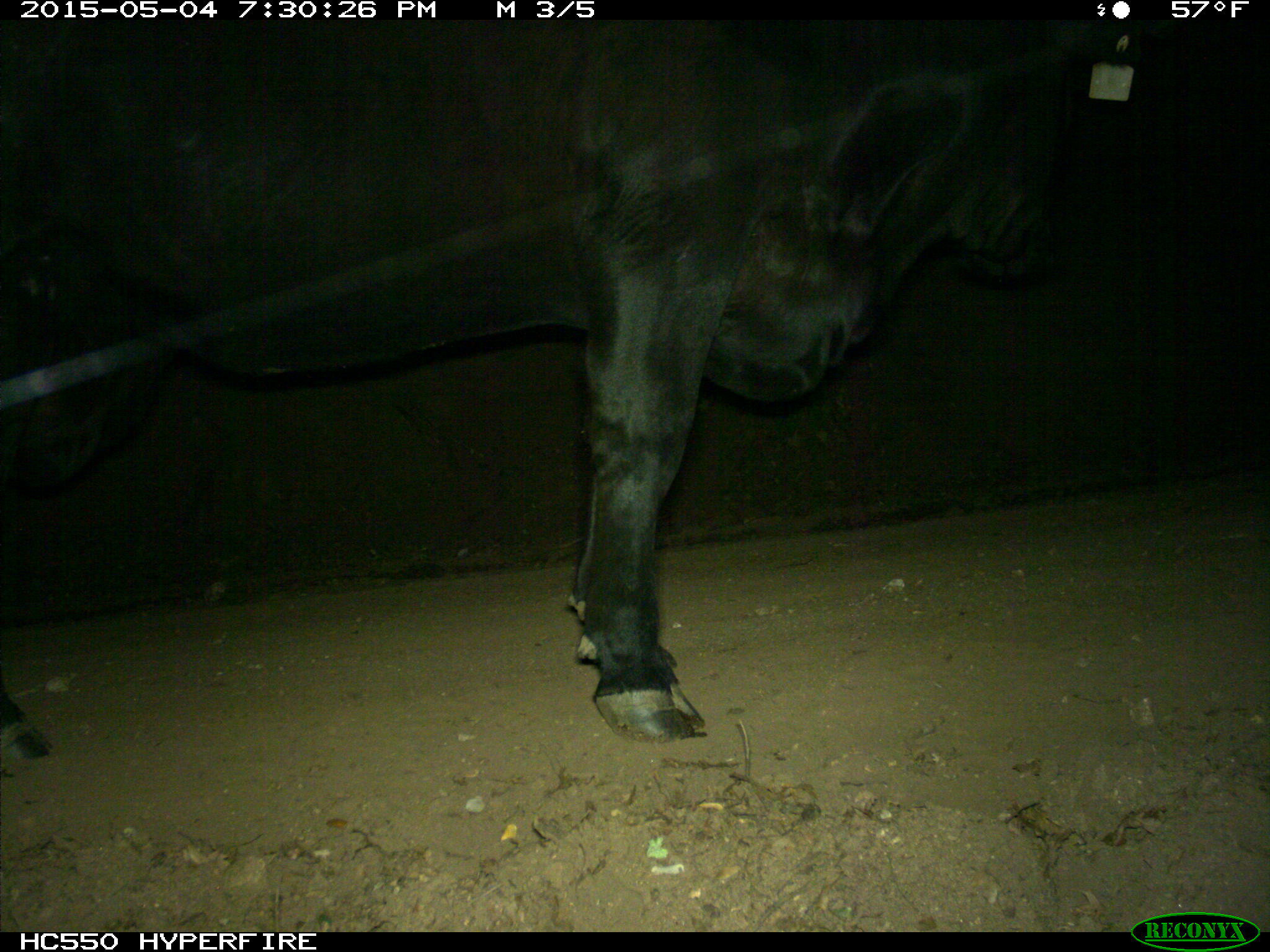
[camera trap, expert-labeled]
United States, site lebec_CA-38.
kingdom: Animalia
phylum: Chordata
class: Mammalia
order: Artiodactyla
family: Bovidae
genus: Bos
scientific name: Bos taurus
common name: domestic cow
Bos taurus (domestic cow).